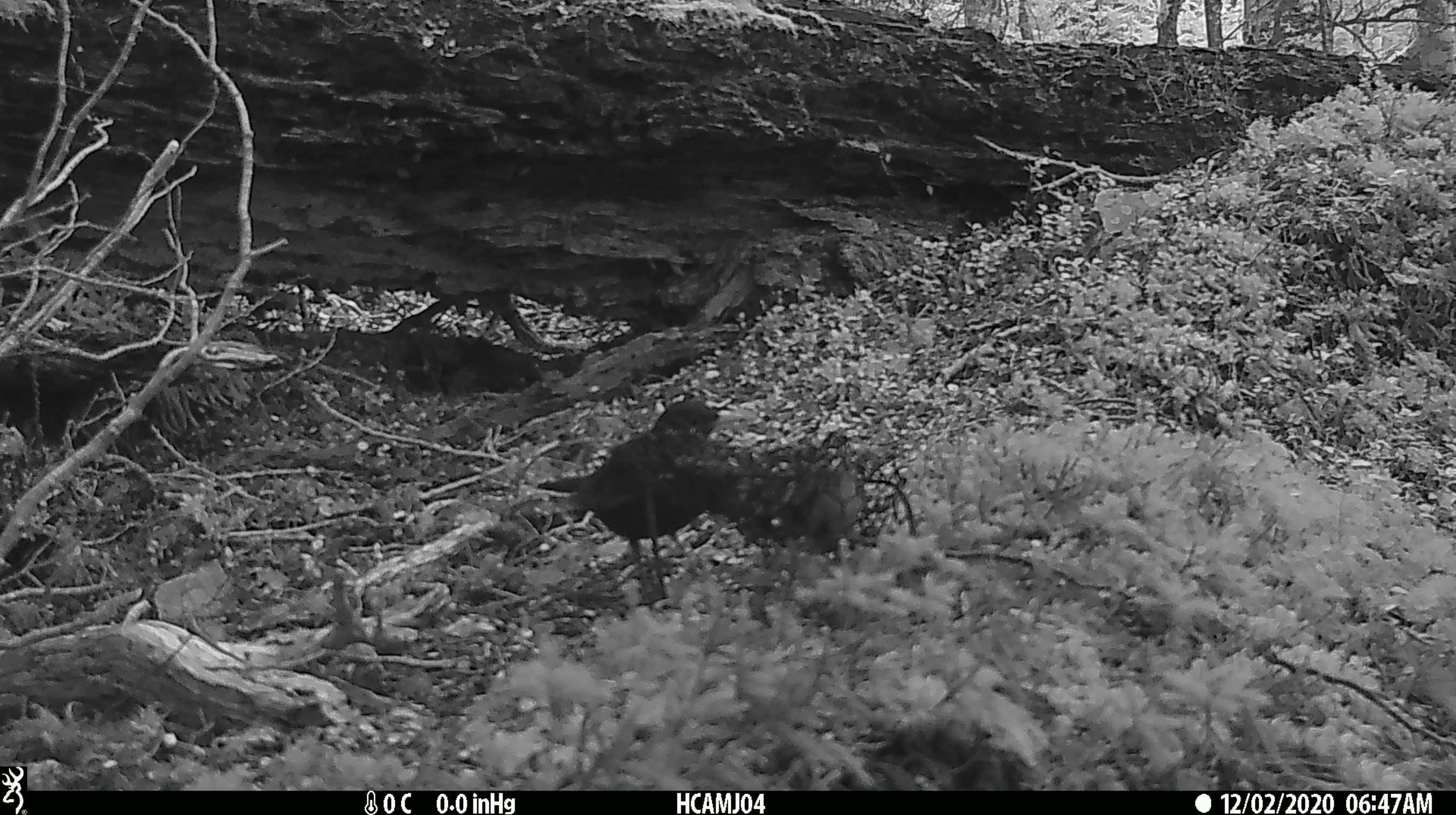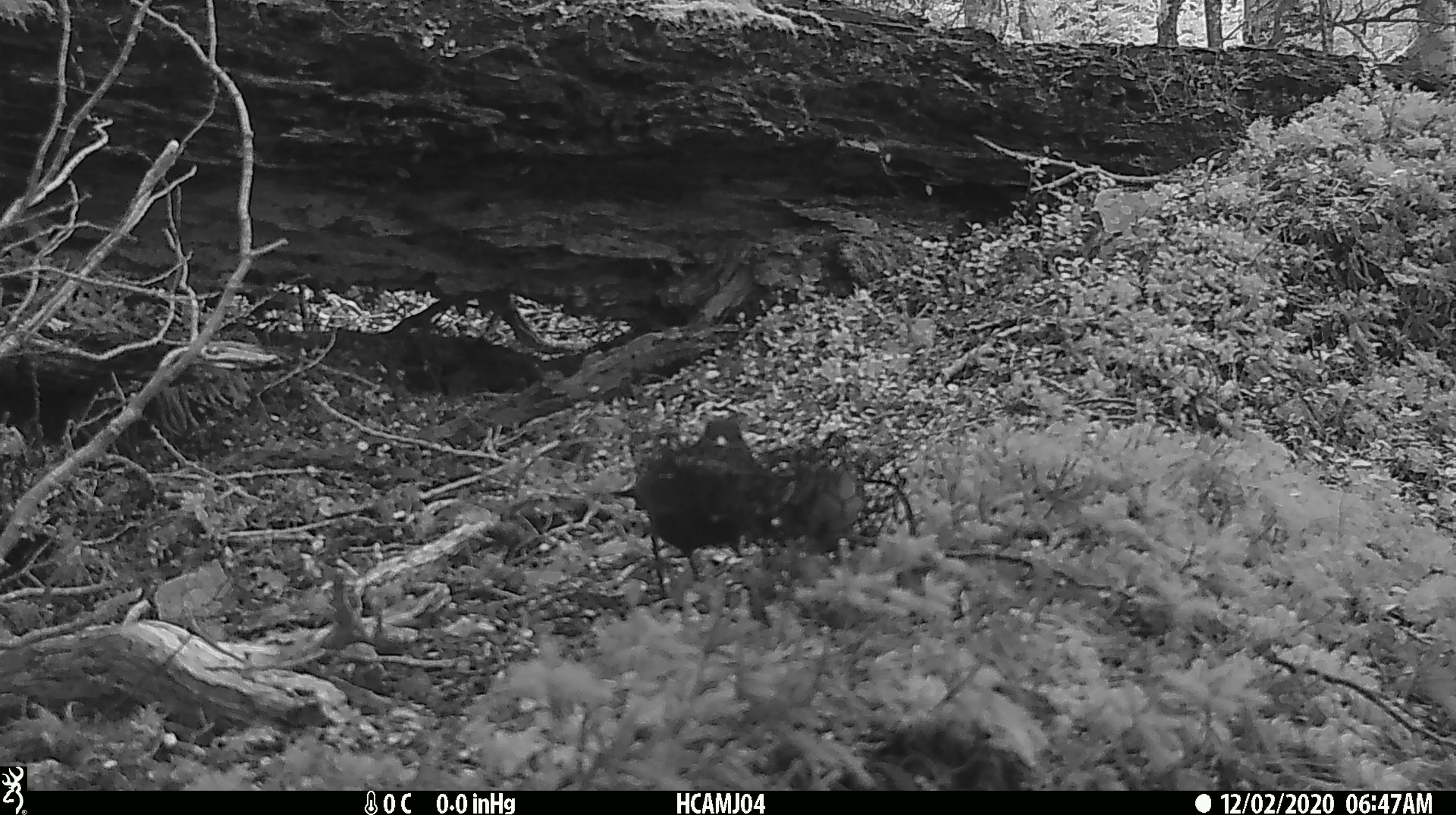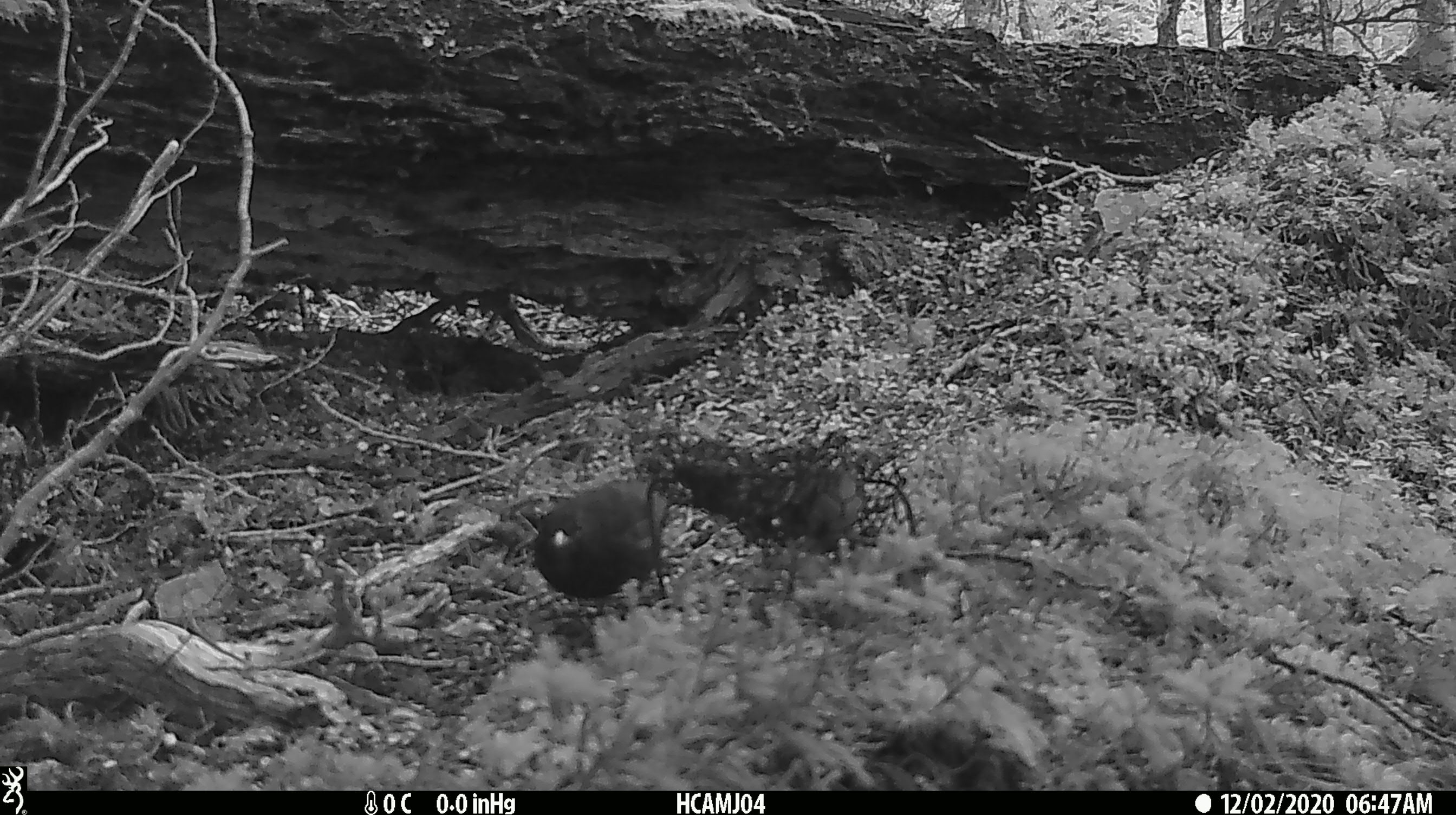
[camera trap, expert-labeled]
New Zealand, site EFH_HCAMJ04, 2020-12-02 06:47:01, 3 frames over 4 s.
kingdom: Animalia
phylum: Chordata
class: Aves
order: Passeriformes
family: Turdidae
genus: Turdus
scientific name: Turdus merula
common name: eurasian blackbird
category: blackbird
Blackbird (eurasian blackbird) (Turdus merula).